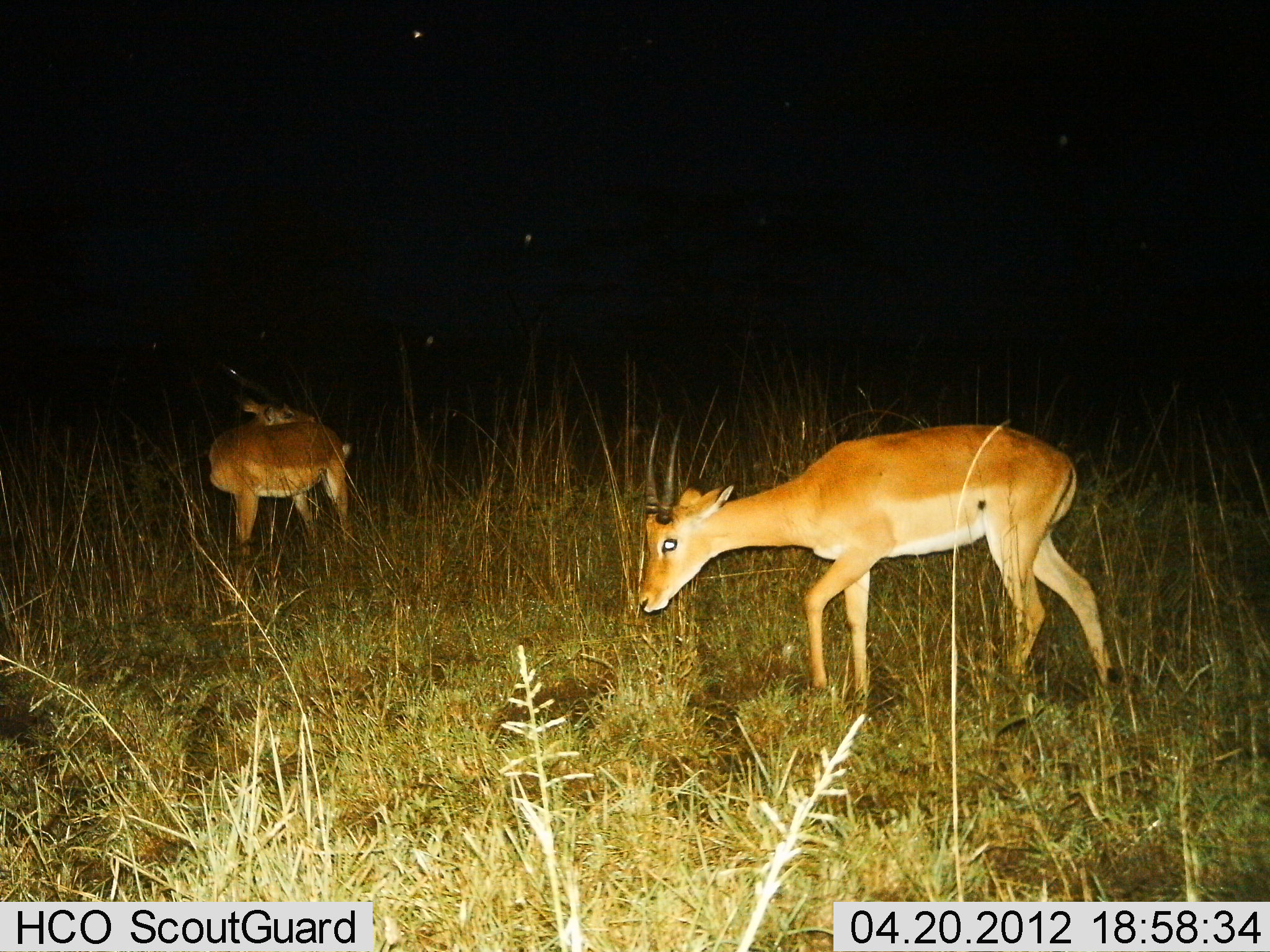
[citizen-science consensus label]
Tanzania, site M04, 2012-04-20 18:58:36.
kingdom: Animalia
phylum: Chordata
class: Mammalia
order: Artiodactyla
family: Bovidae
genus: Aepyceros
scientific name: Aepyceros melampus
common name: impala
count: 2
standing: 100%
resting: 0%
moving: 77%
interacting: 0%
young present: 8%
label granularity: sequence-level